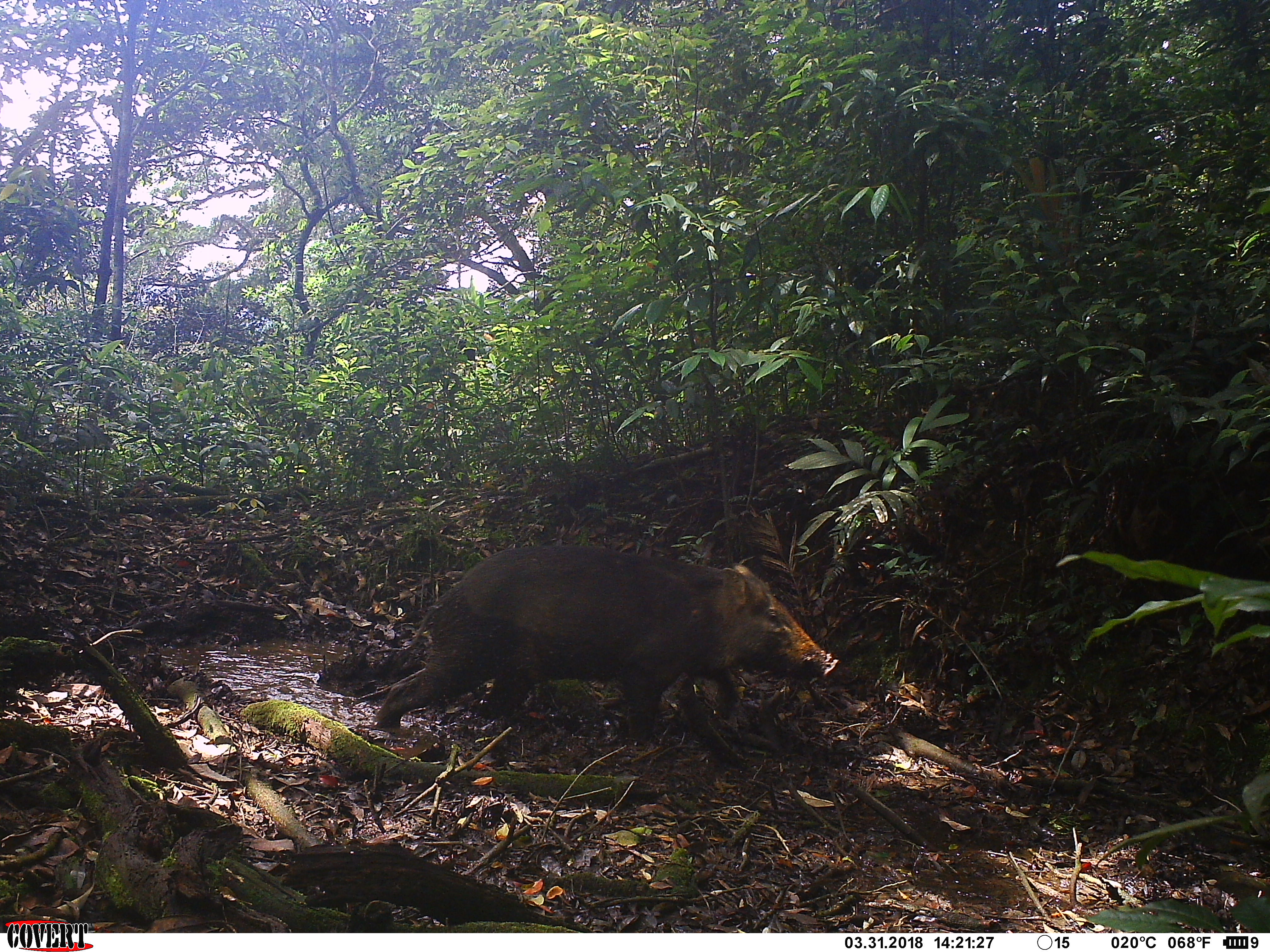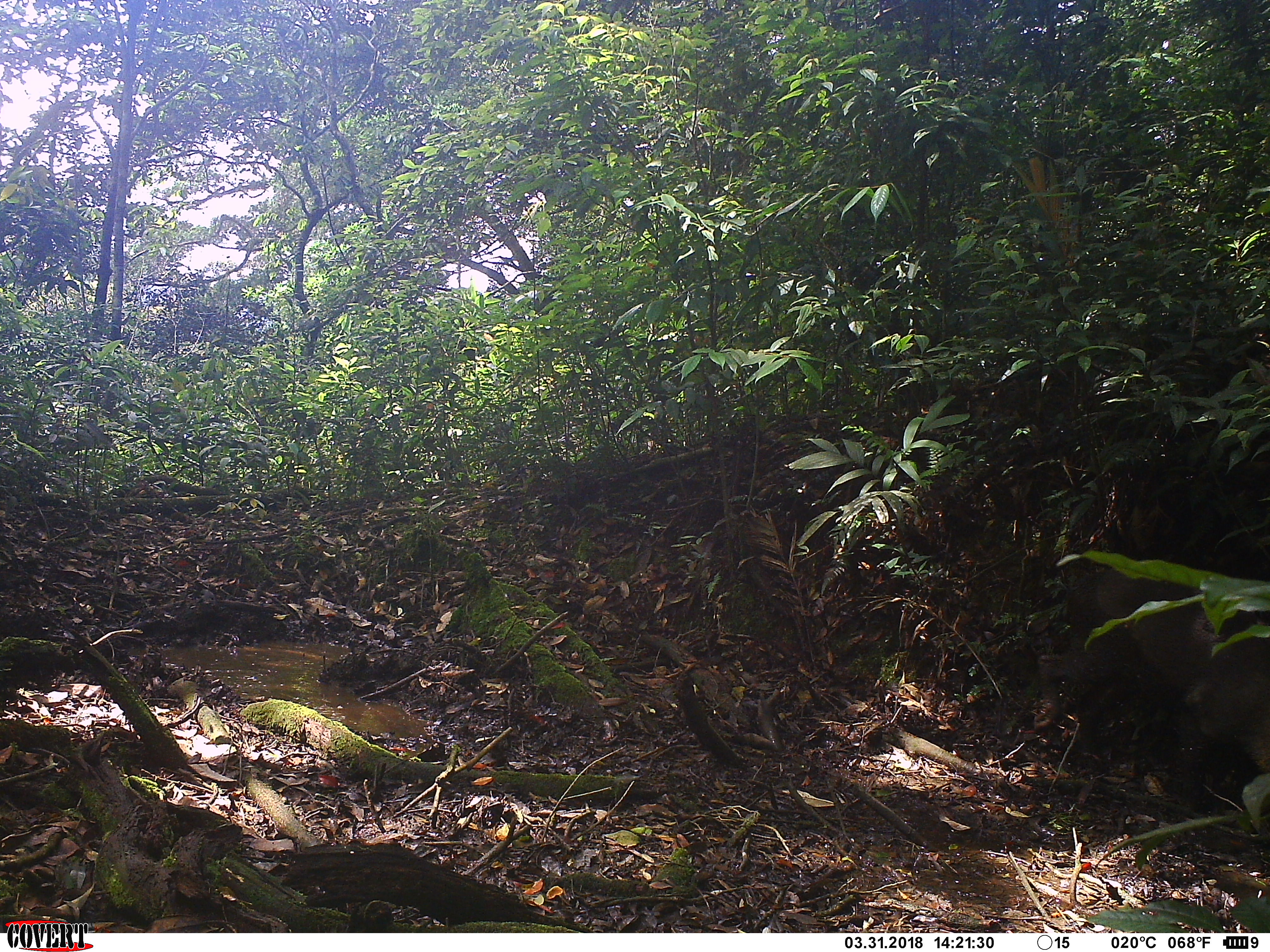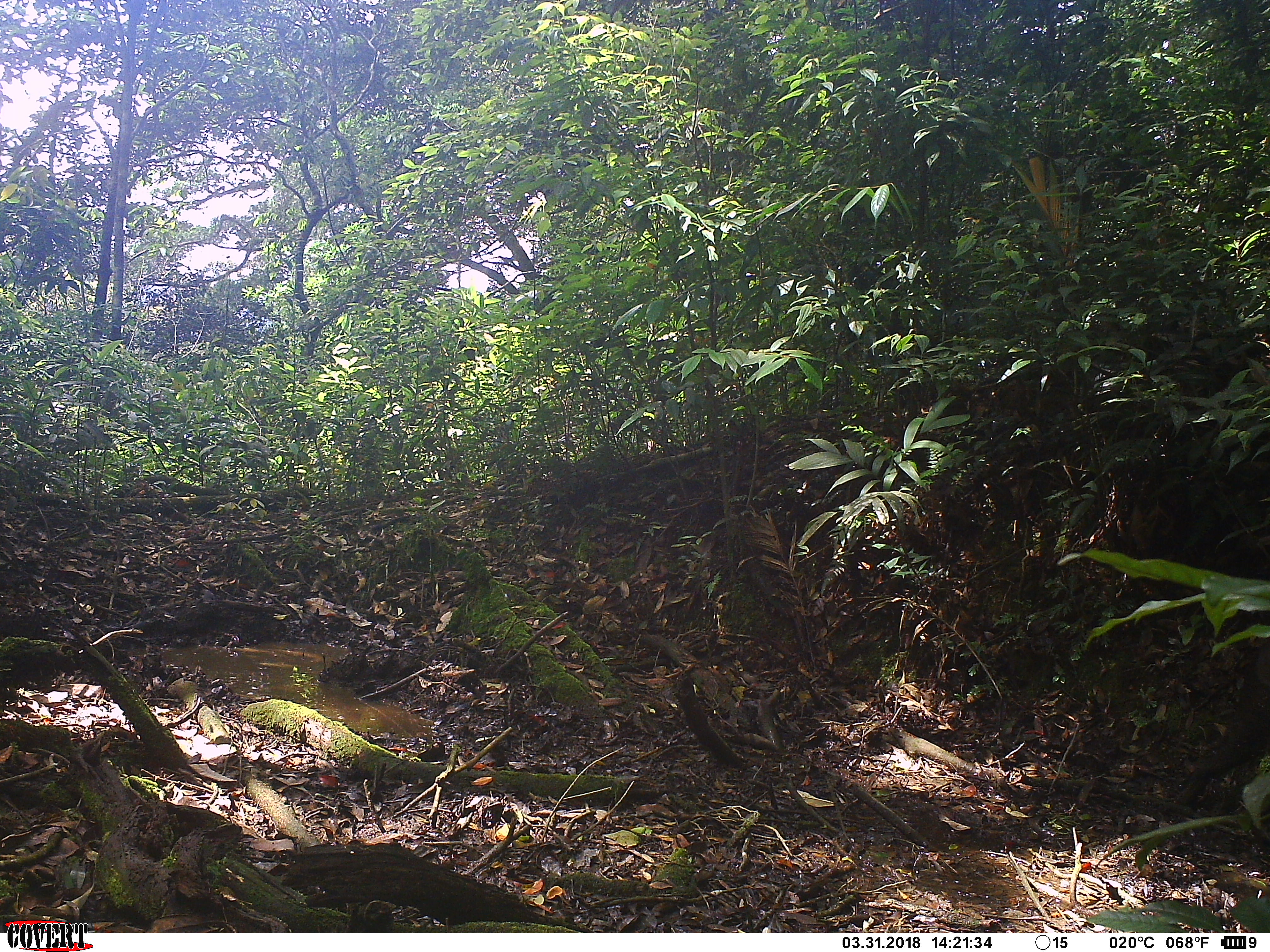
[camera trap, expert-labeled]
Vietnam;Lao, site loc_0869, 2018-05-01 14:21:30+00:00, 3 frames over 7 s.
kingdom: Animalia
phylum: Chordata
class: Mammalia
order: Artiodactyla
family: Suidae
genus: Sus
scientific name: Sus scrofa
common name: eurasian wild pig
Eurasian wild pig (Sus scrofa). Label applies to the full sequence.